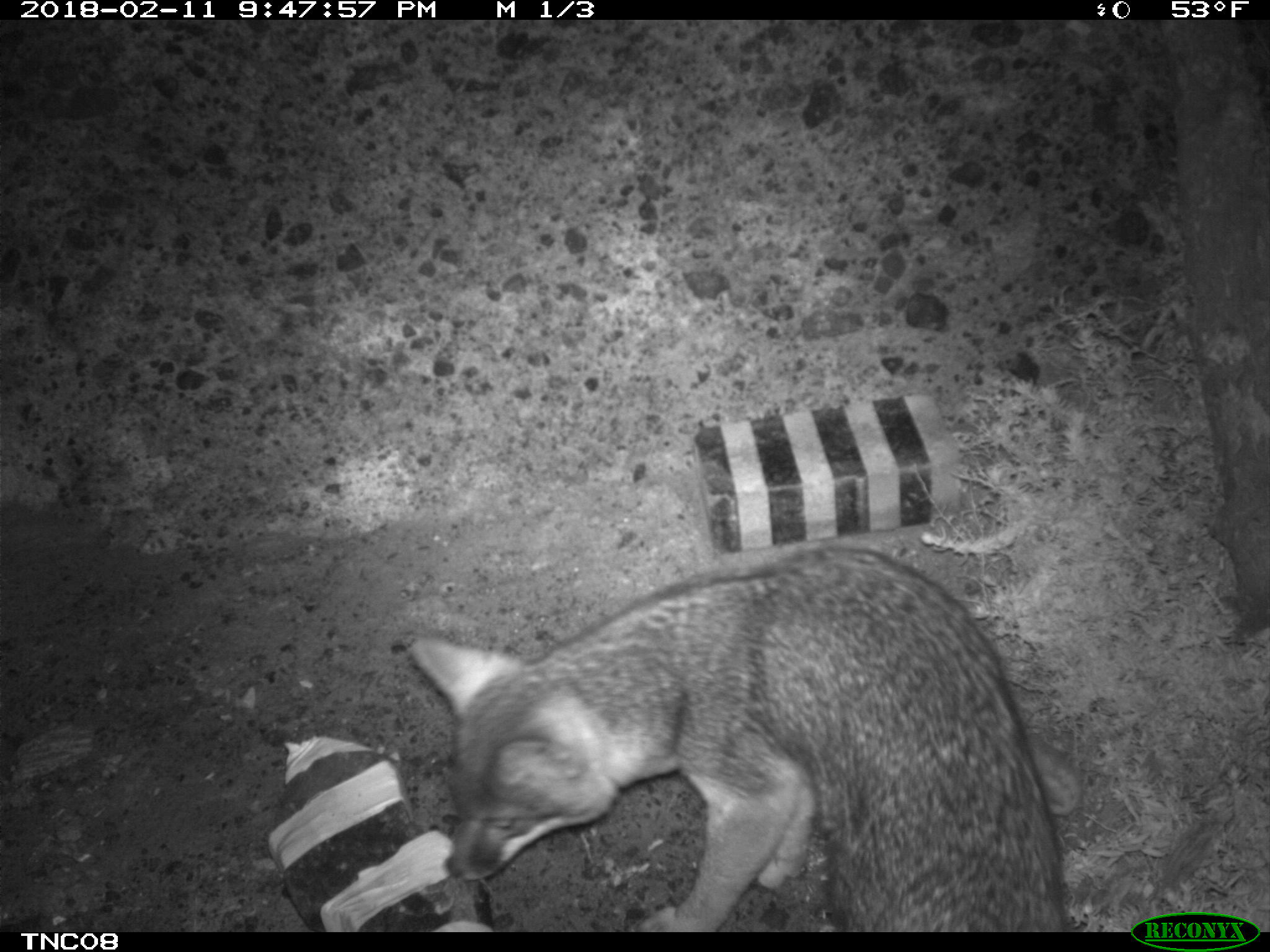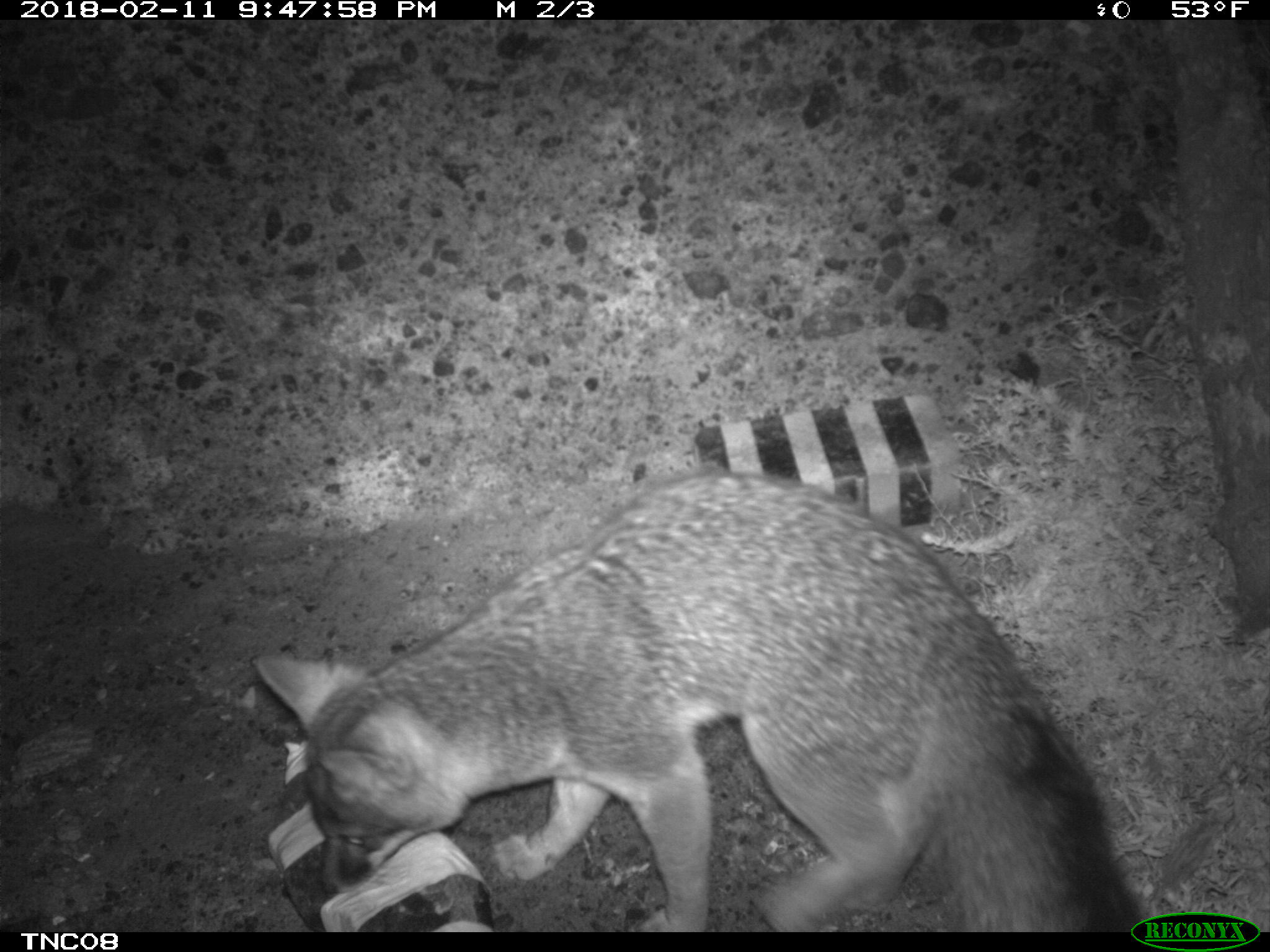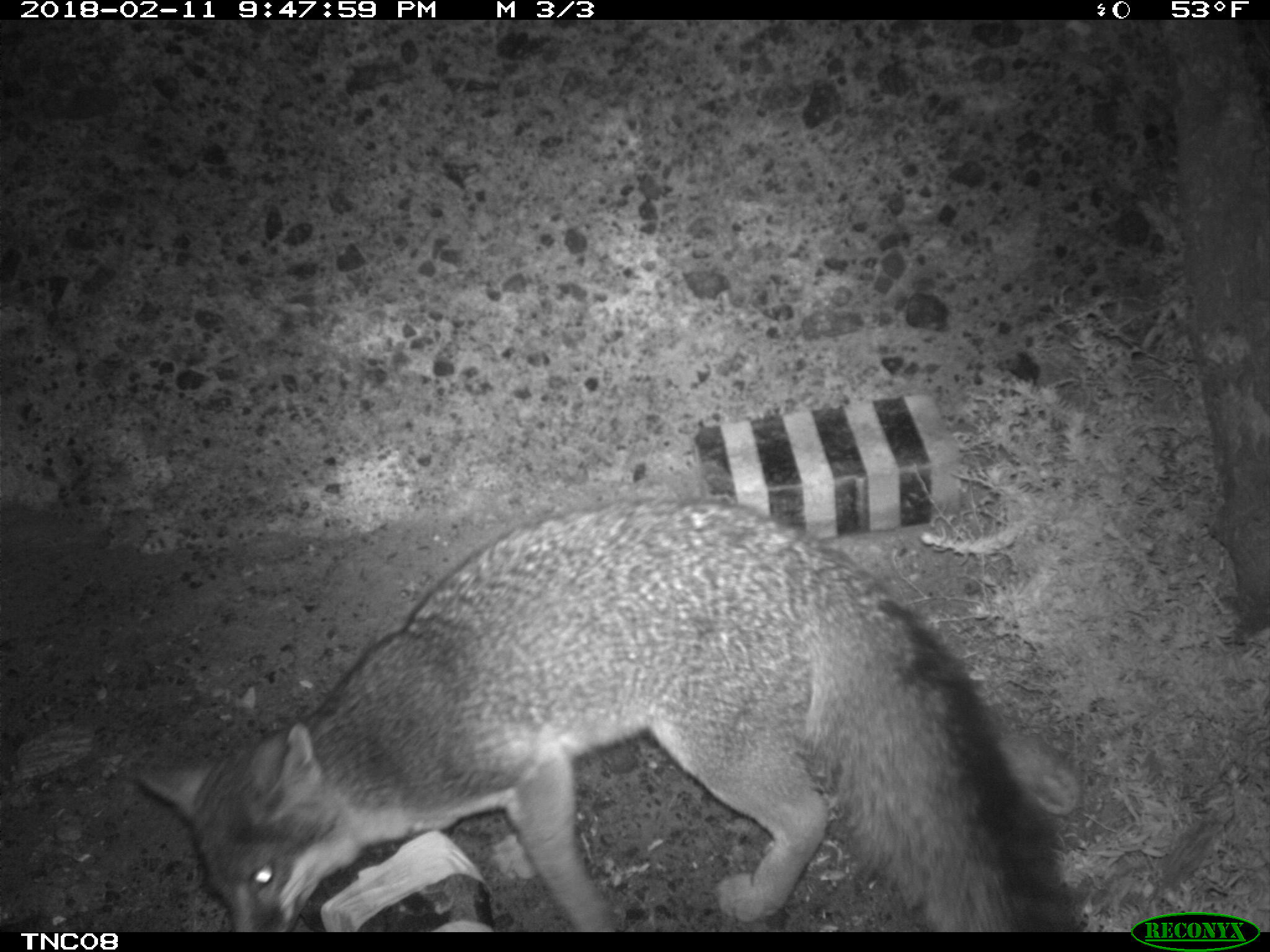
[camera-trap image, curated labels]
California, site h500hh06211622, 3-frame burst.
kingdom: Animalia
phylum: Chordata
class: Mammalia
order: Carnivora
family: Canidae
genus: Urocyon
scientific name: Urocyon littoralis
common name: island fox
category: fox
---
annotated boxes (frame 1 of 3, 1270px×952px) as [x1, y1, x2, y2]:
fox: [408, 547, 1067, 931]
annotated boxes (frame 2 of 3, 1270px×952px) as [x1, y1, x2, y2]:
fox: [252, 476, 1148, 928]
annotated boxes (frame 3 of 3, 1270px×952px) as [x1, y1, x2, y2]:
fox: [136, 492, 1075, 931]